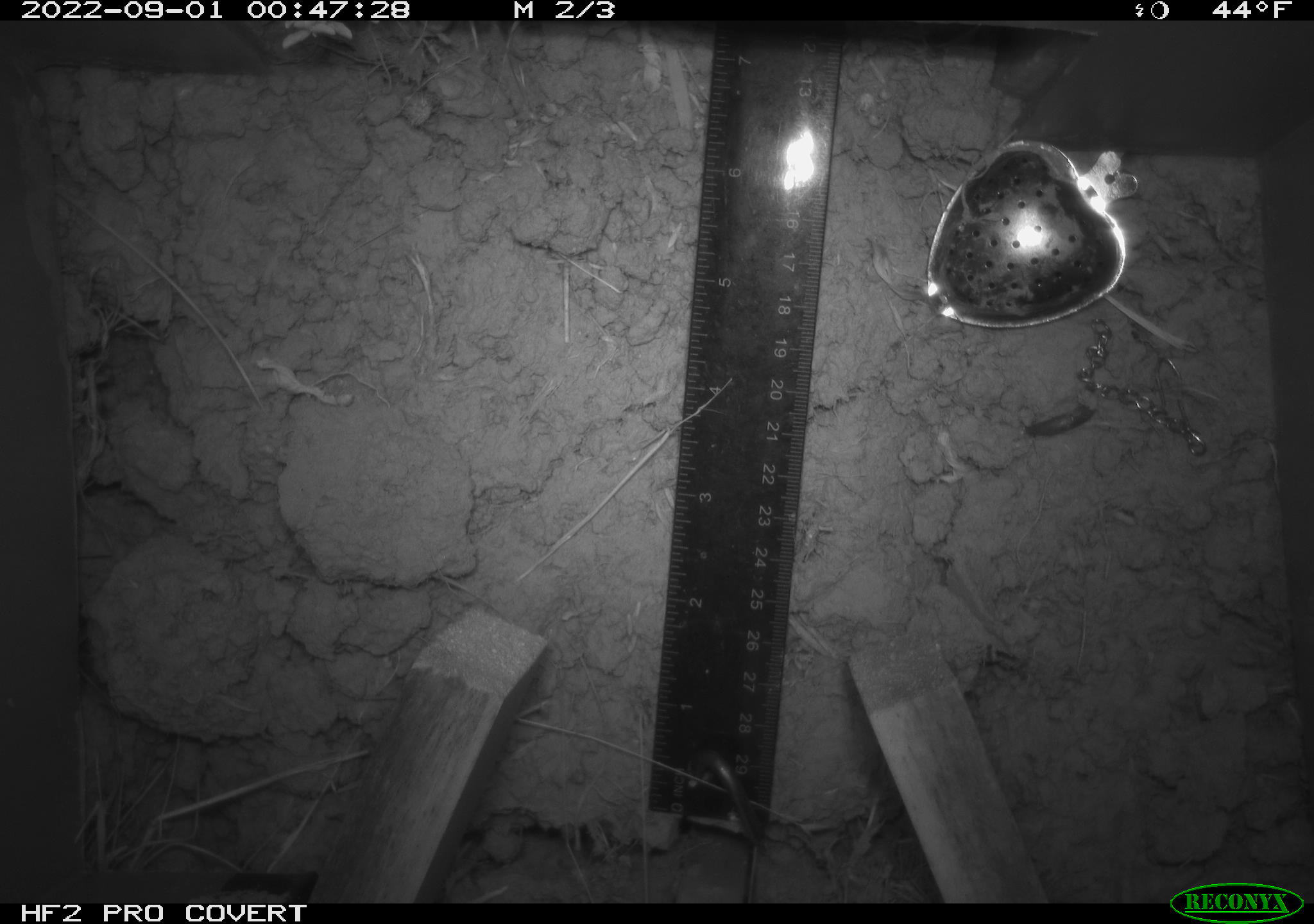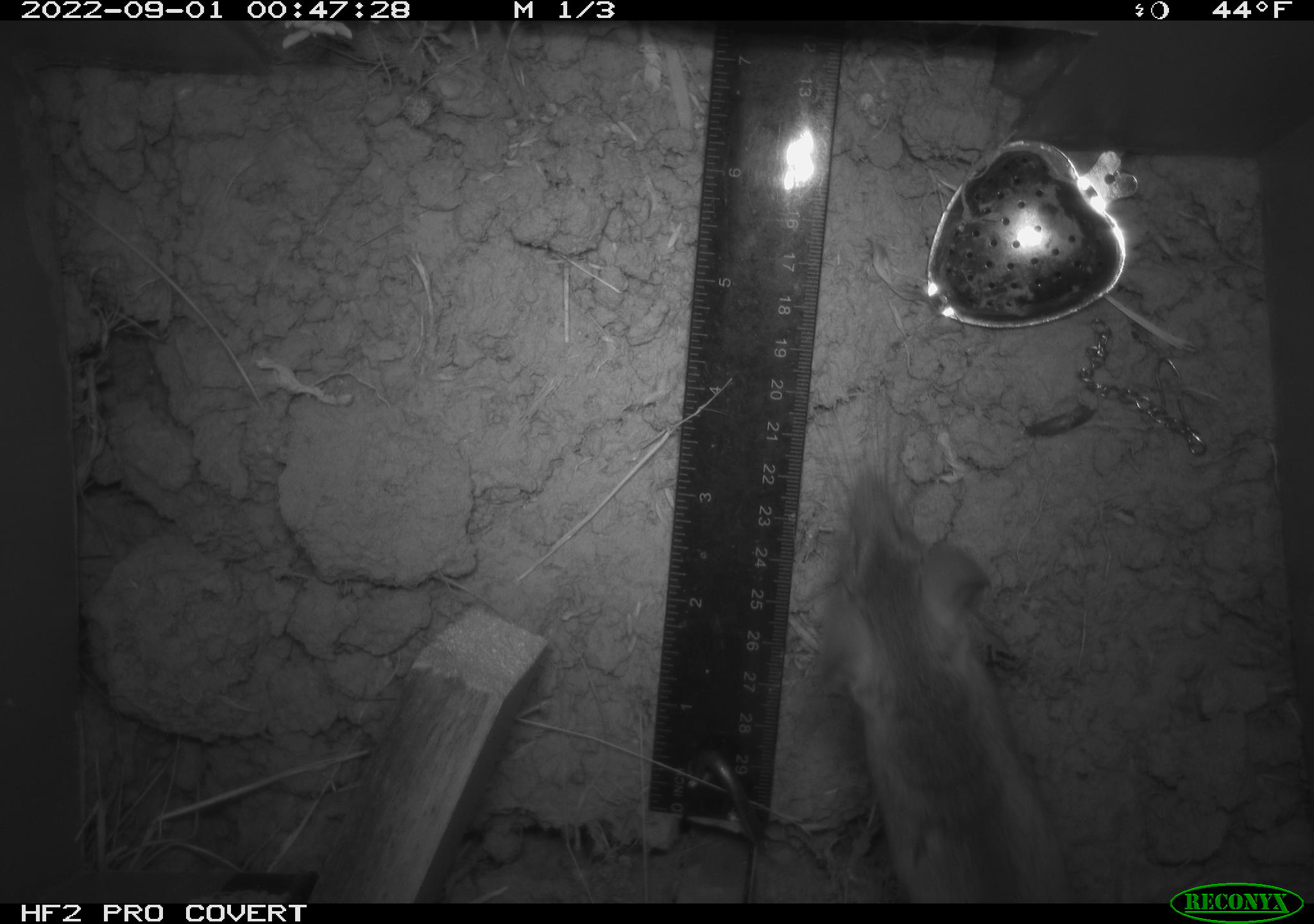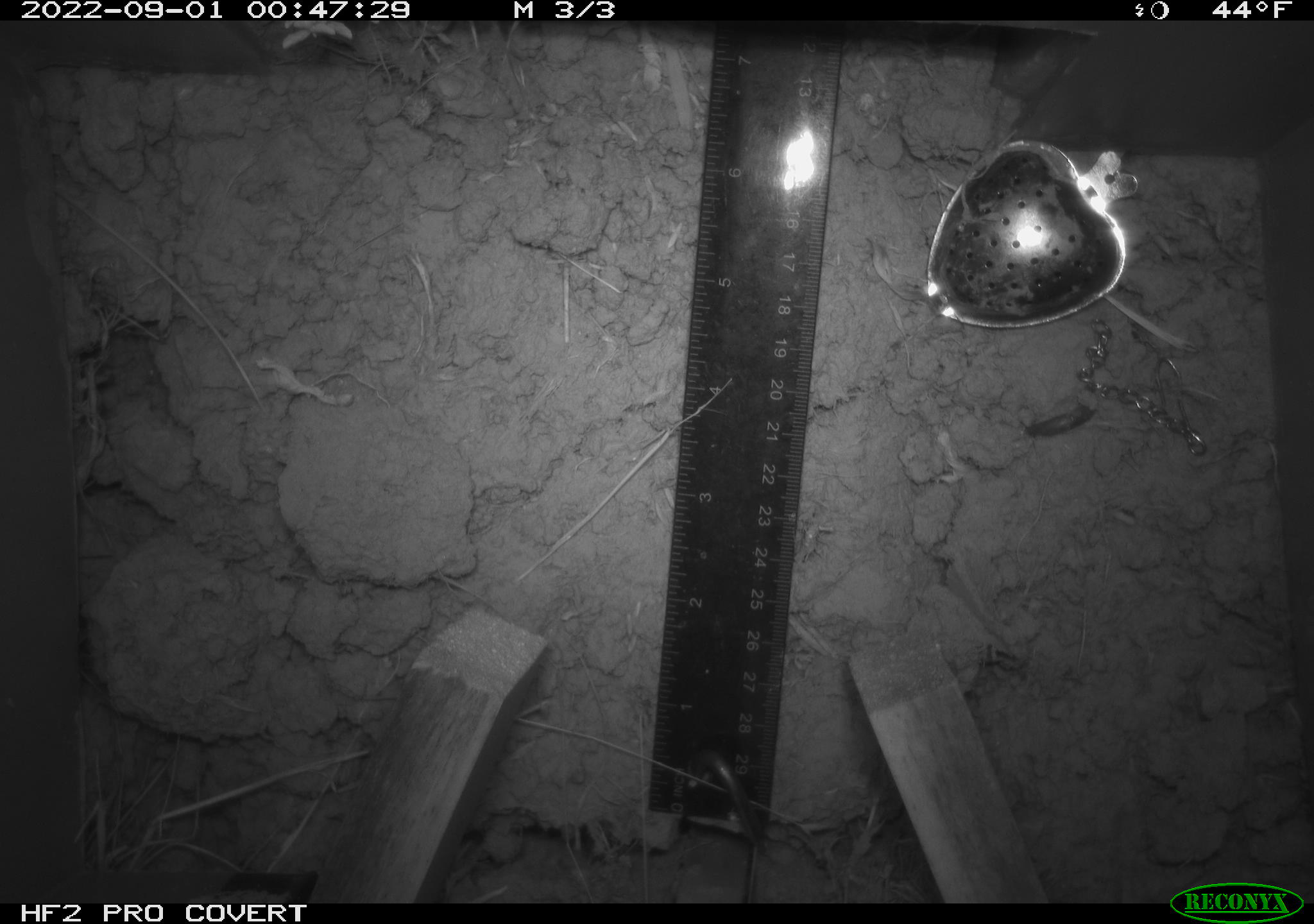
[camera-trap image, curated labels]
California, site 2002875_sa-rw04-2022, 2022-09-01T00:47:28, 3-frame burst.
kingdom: Animalia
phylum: Chordata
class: Mammalia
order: Rodentia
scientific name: Rodentia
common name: mouse species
Mouse species (Rodentia).